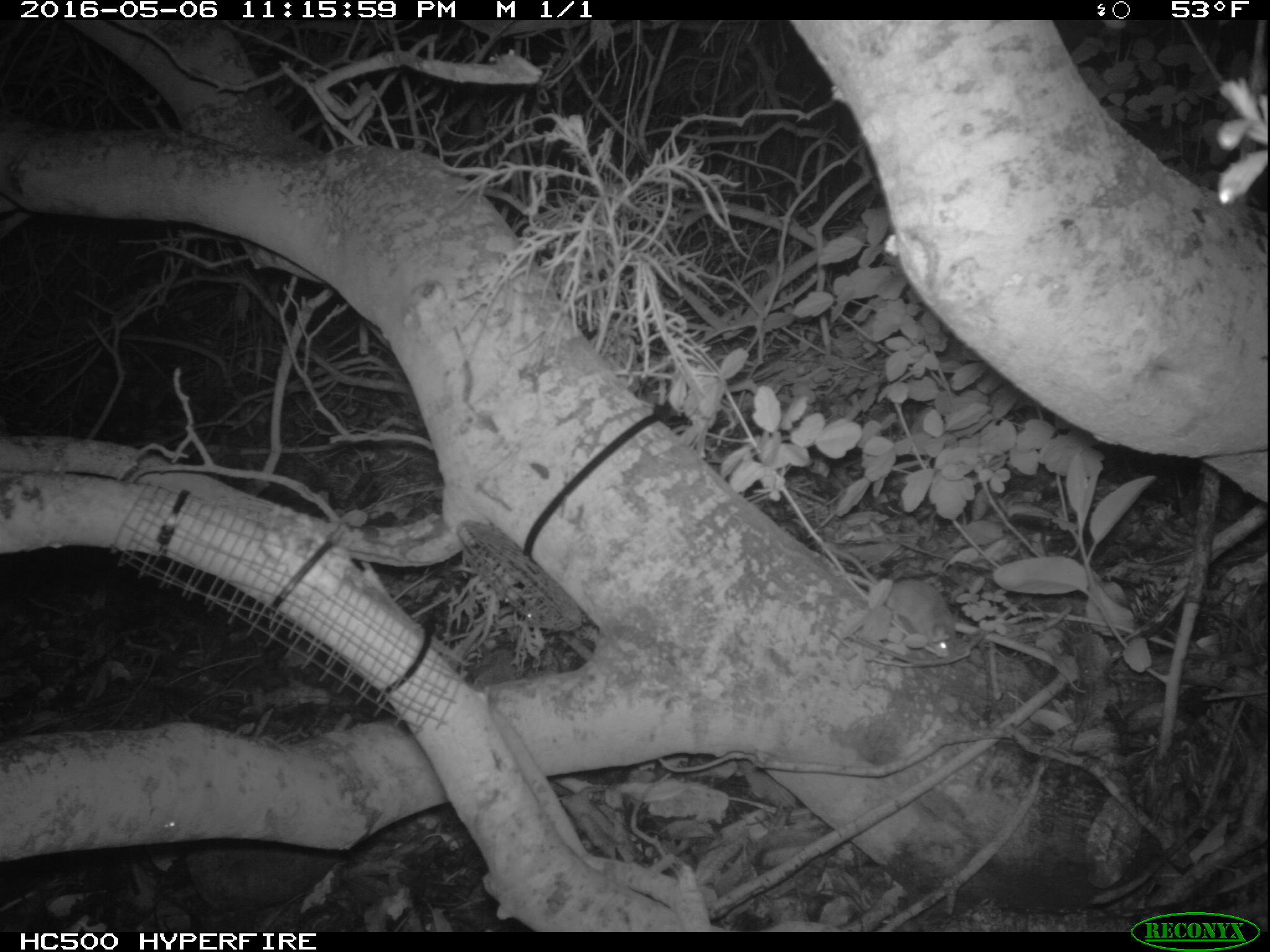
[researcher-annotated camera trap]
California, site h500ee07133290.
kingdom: Animalia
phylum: Chordata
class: Mammalia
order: Rodentia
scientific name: Rodentia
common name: rodent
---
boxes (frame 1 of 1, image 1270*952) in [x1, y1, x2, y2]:
rodent: [827, 544, 957, 657]